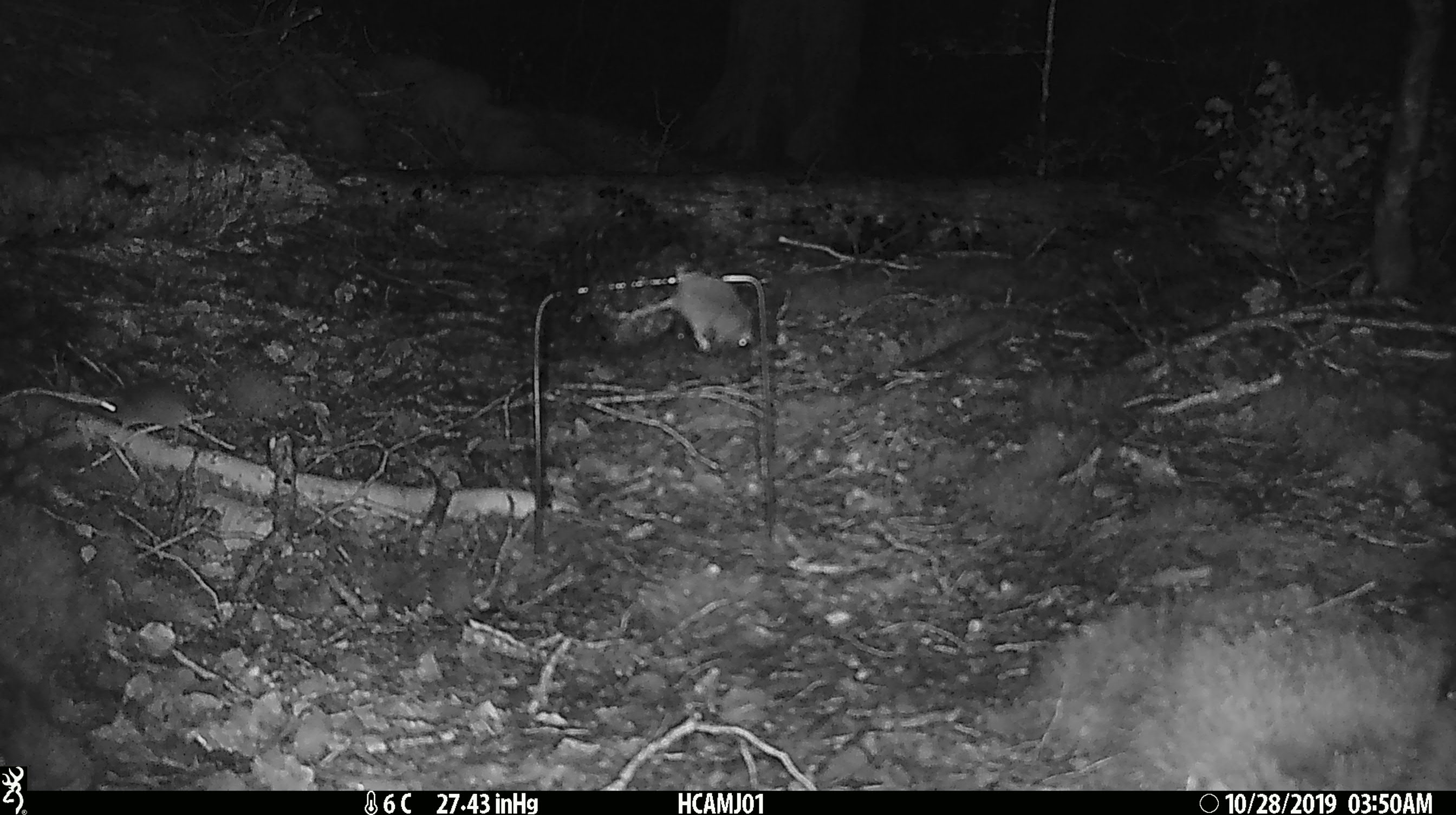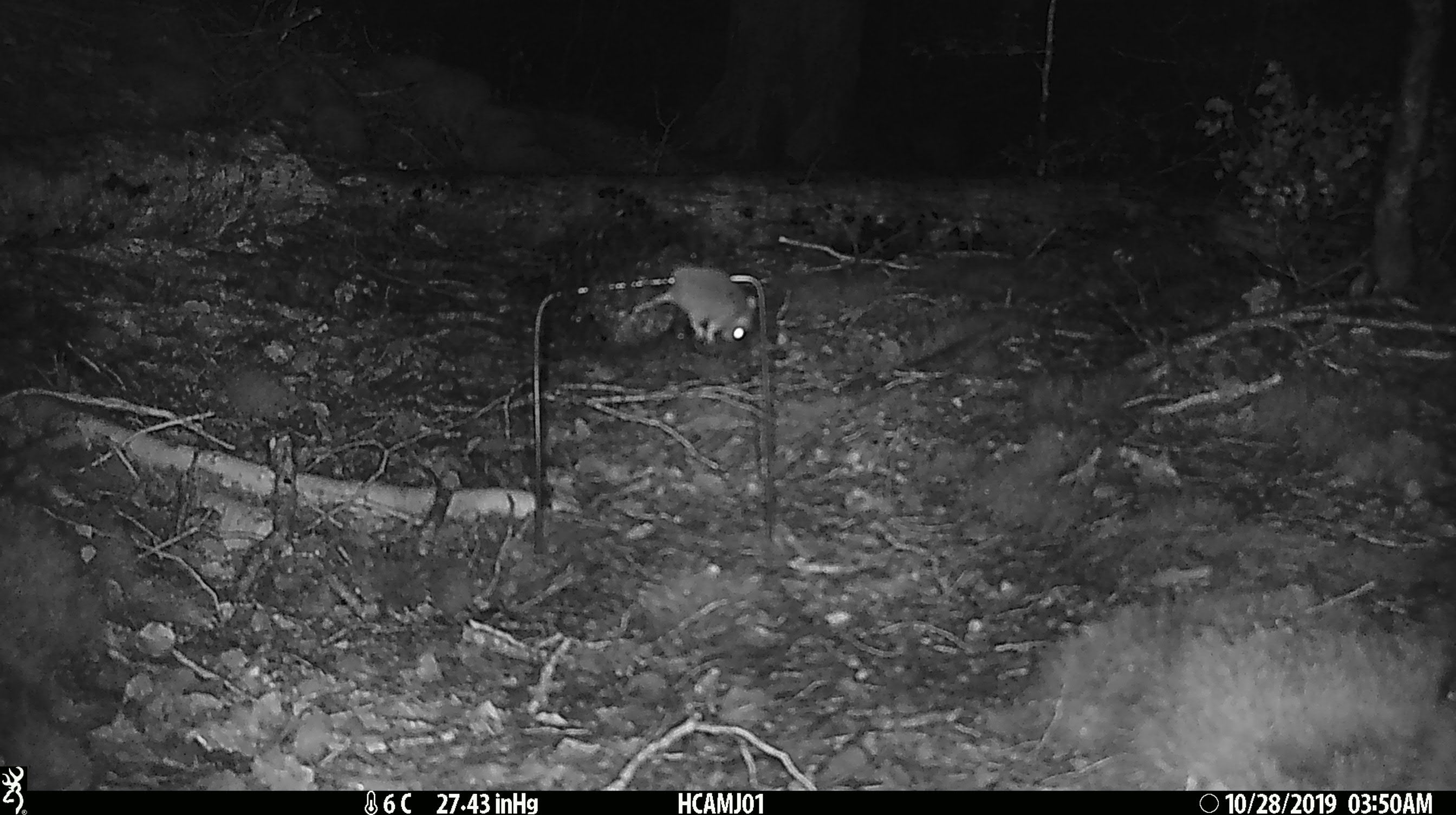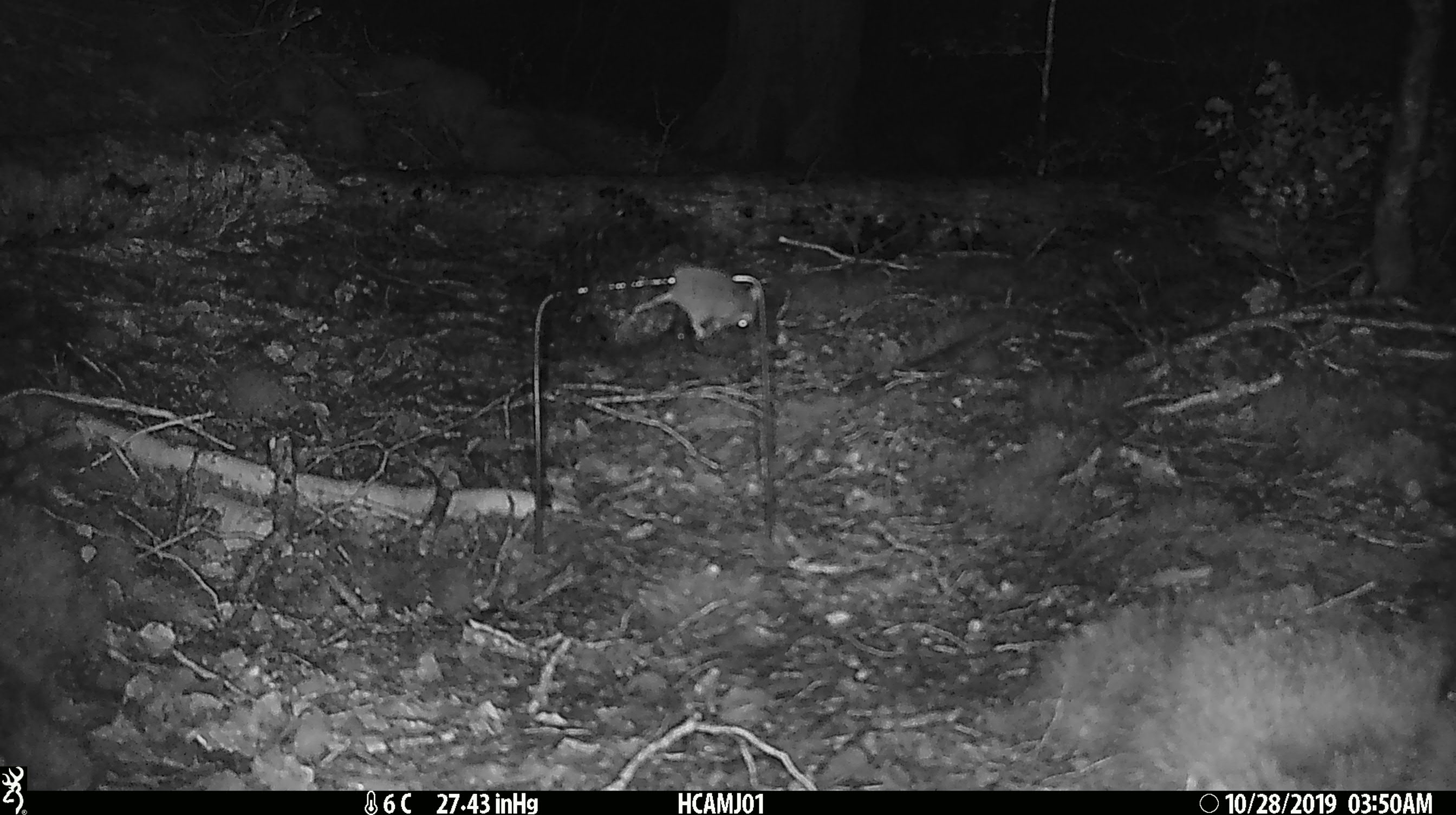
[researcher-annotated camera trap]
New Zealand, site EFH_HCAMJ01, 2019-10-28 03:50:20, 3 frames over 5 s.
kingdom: Animalia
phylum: Chordata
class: Mammalia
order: Rodentia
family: Muridae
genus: Mus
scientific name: Mus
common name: mouse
Mouse (Mus).